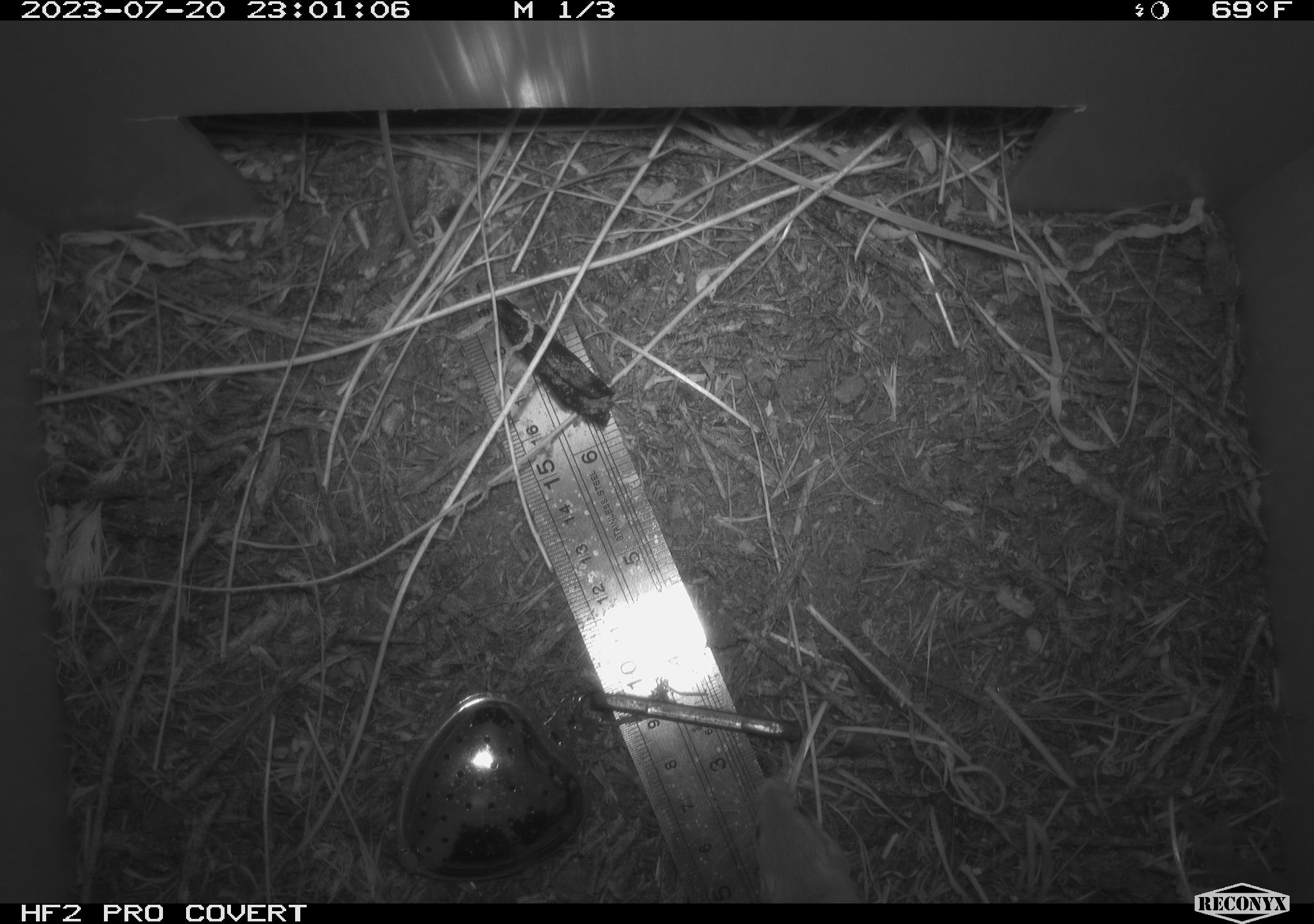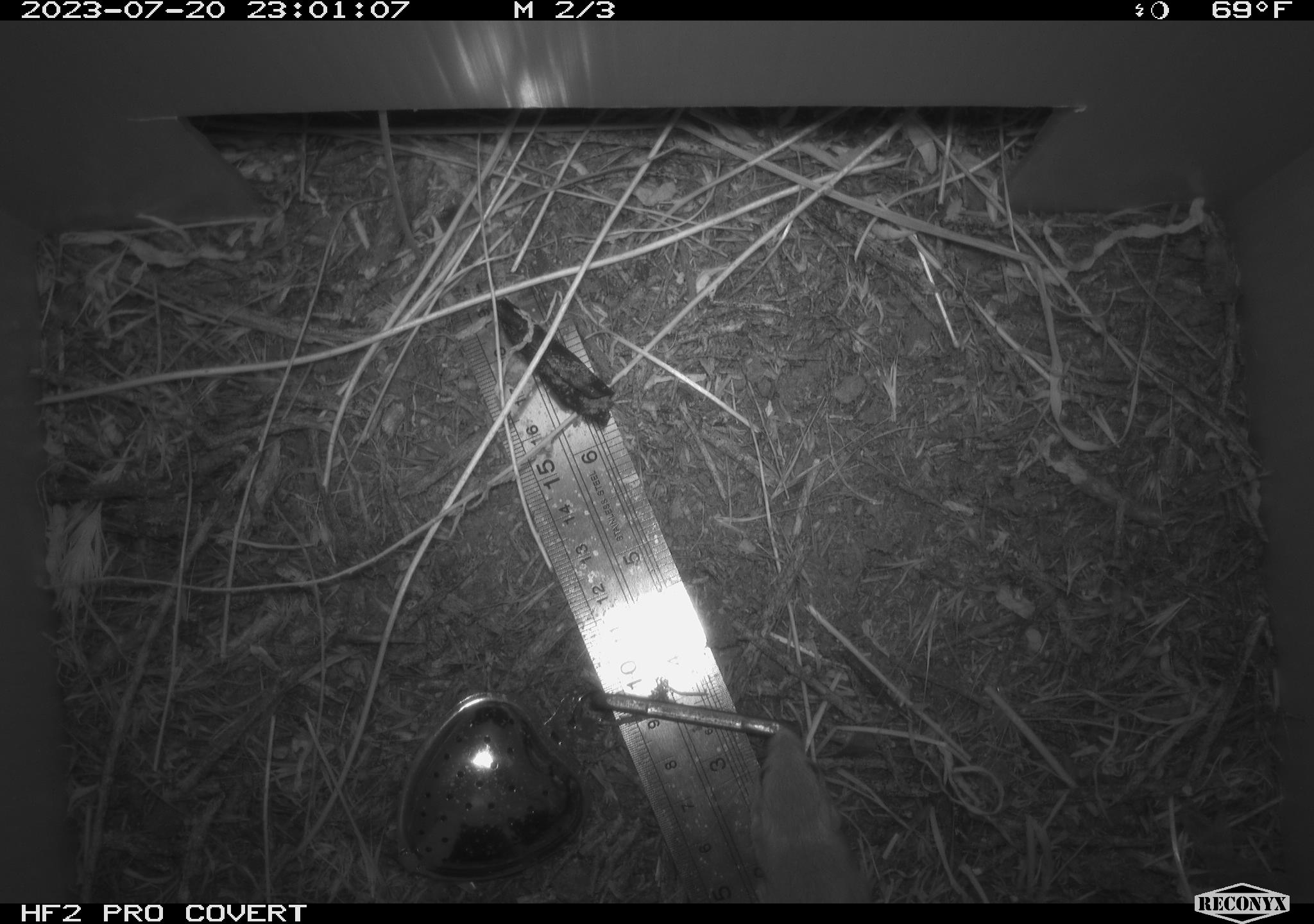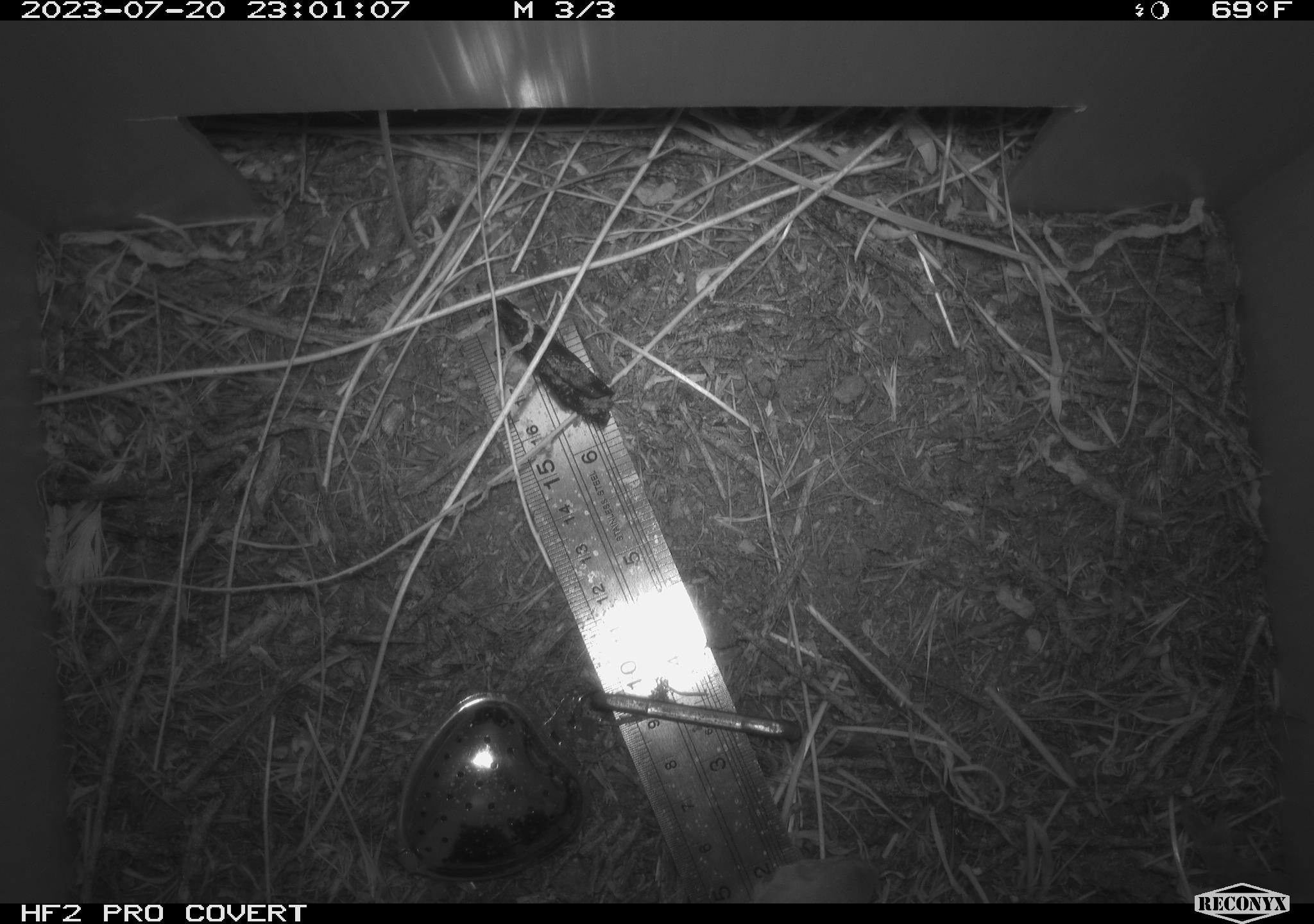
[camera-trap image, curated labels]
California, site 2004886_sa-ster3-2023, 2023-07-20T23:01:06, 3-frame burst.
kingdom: Animalia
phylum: Chordata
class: Mammalia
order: Rodentia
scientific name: Rodentia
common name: mouse species